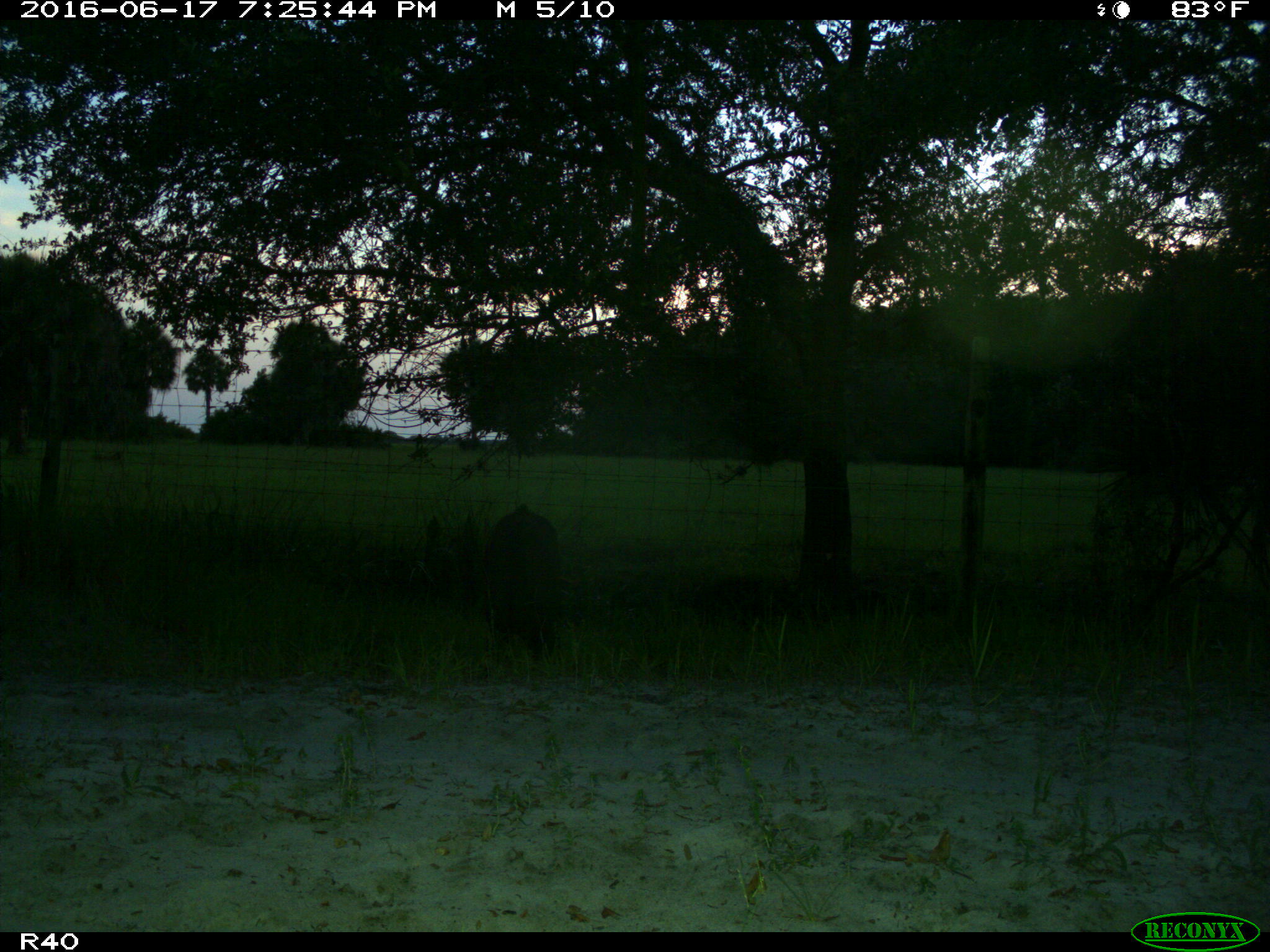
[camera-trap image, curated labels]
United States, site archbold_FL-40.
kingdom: Animalia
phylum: Chordata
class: Mammalia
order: Artiodactyla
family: Suidae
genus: Sus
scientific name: Sus scrofa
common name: wild boar